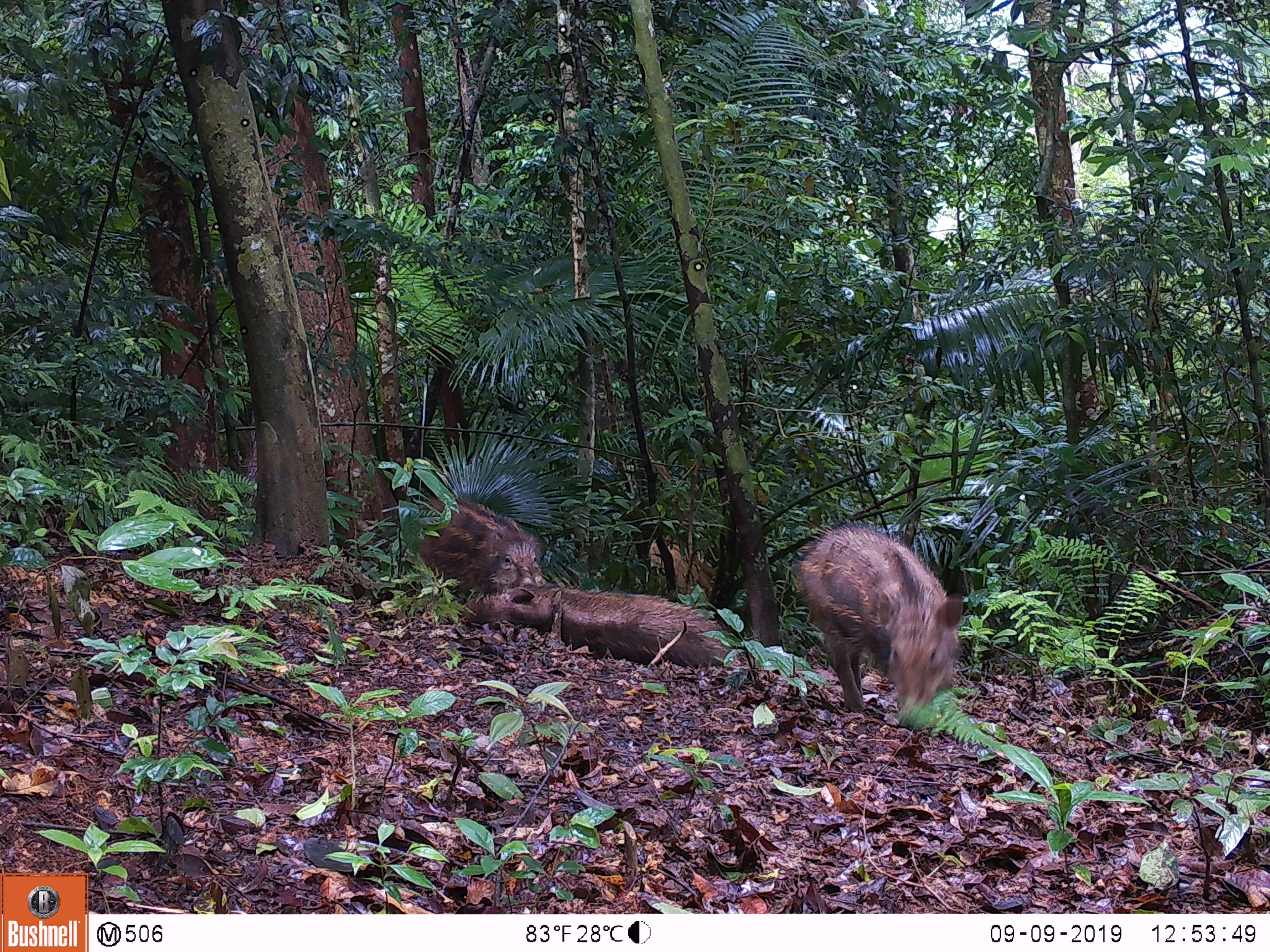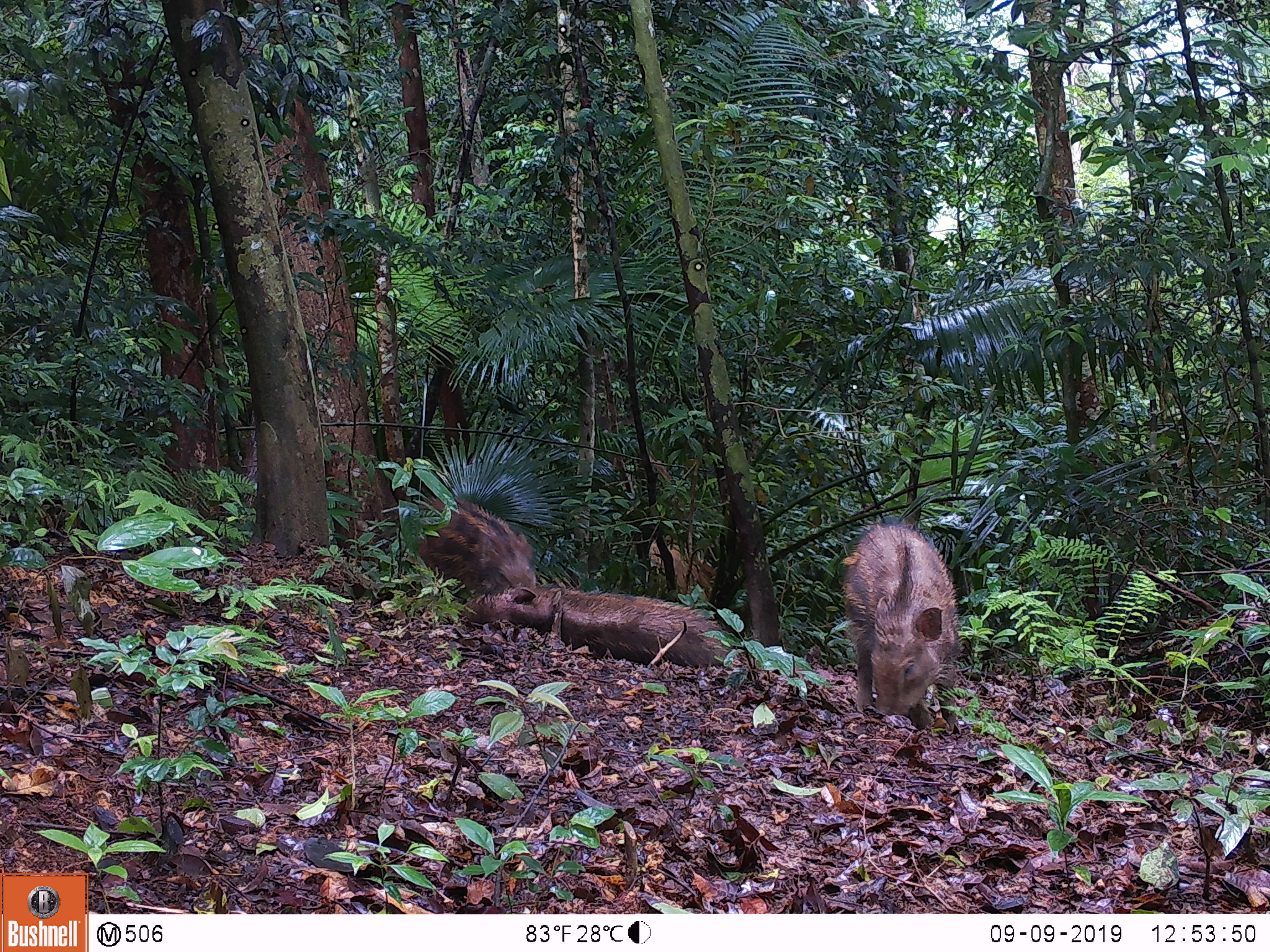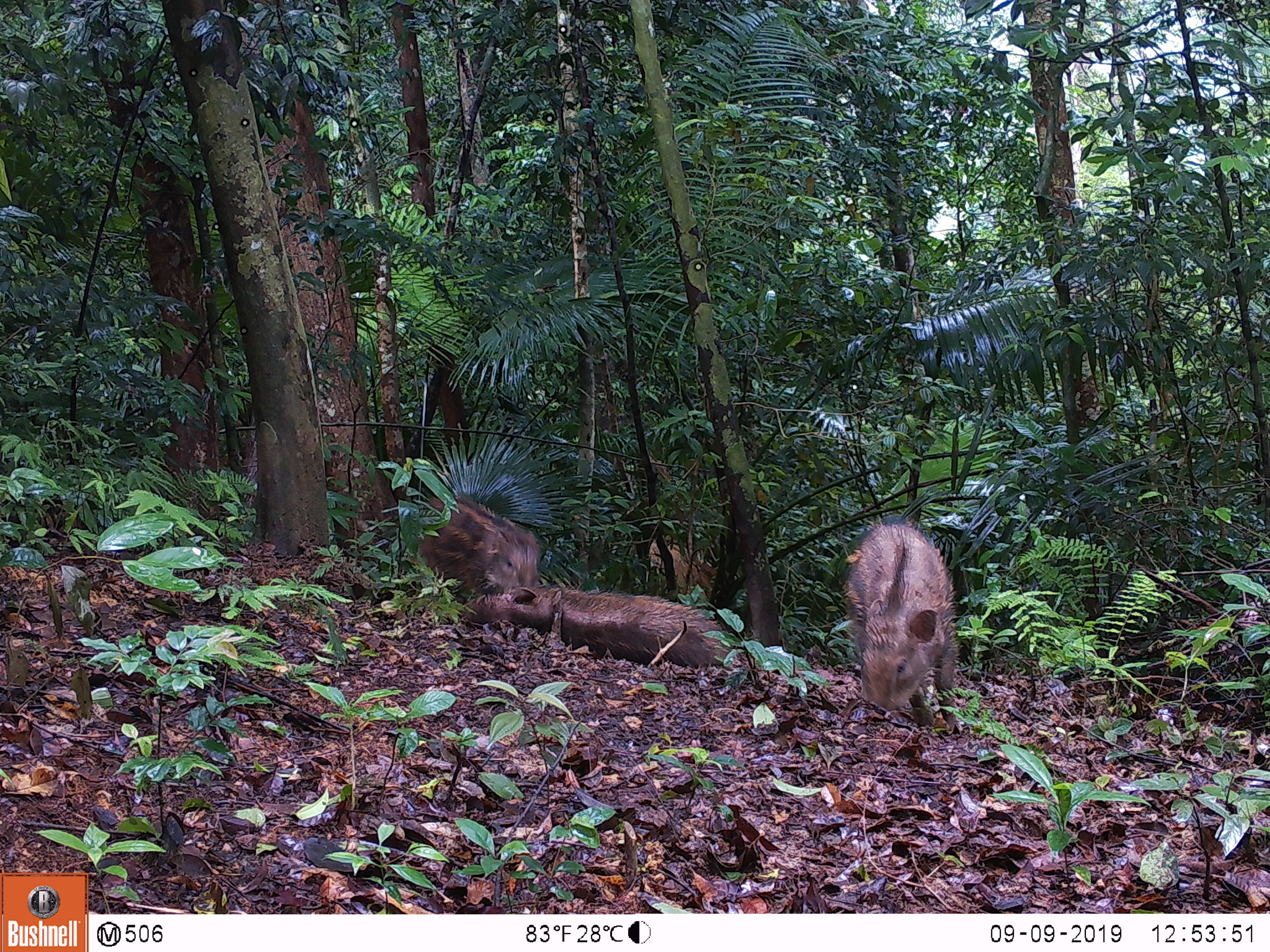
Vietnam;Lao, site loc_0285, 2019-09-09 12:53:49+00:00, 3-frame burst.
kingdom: Animalia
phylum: Chordata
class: Mammalia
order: Artiodactyla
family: Suidae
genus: Sus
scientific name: Sus scrofa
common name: eurasian wild pig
Eurasian wild pig (Sus scrofa). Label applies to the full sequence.